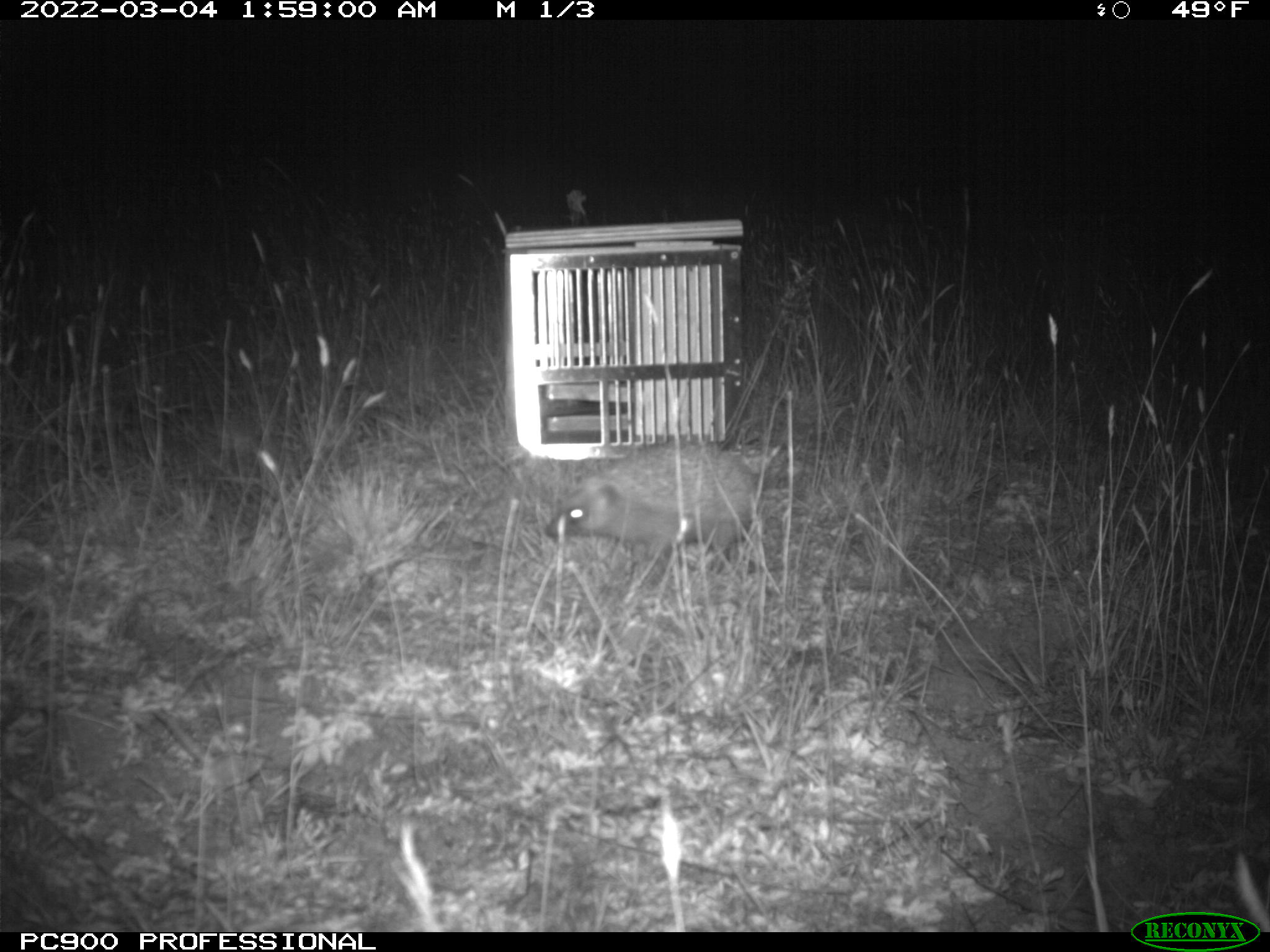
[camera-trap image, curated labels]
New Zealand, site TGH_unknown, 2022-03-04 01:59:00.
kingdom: Animalia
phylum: Chordata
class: Mammalia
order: Eulipotyphla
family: Erinaceidae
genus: Erinaceus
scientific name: Erinaceus europaeus europaeus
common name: european hedgehog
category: hedgehog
Hedgehog (european hedgehog) (Erinaceus europaeus europaeus).